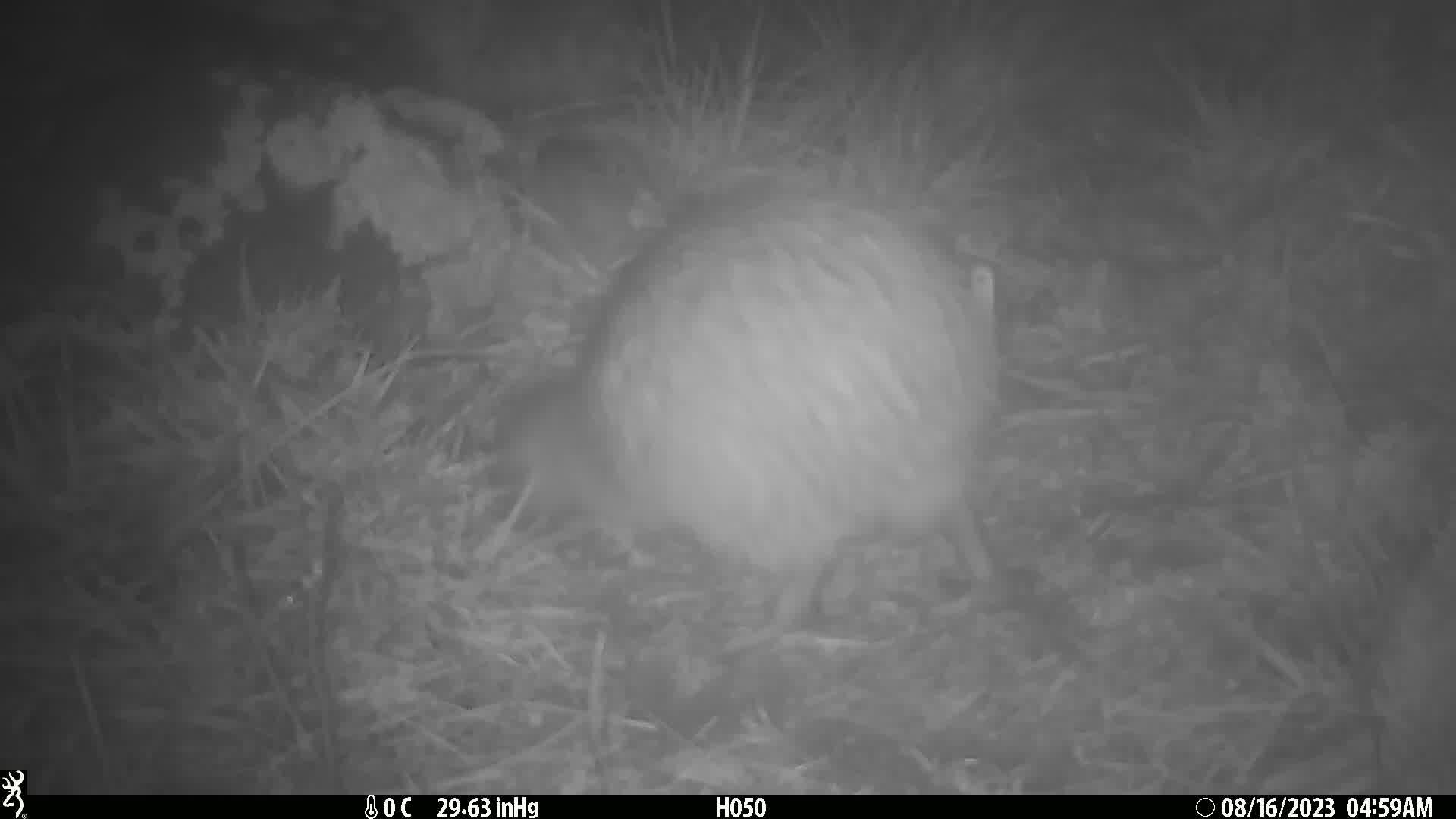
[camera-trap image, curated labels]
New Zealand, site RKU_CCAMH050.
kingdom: Animalia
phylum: Chordata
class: Aves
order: Apterygiformes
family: Apterygidae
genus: Apteryx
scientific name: Apteryx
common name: kiwi